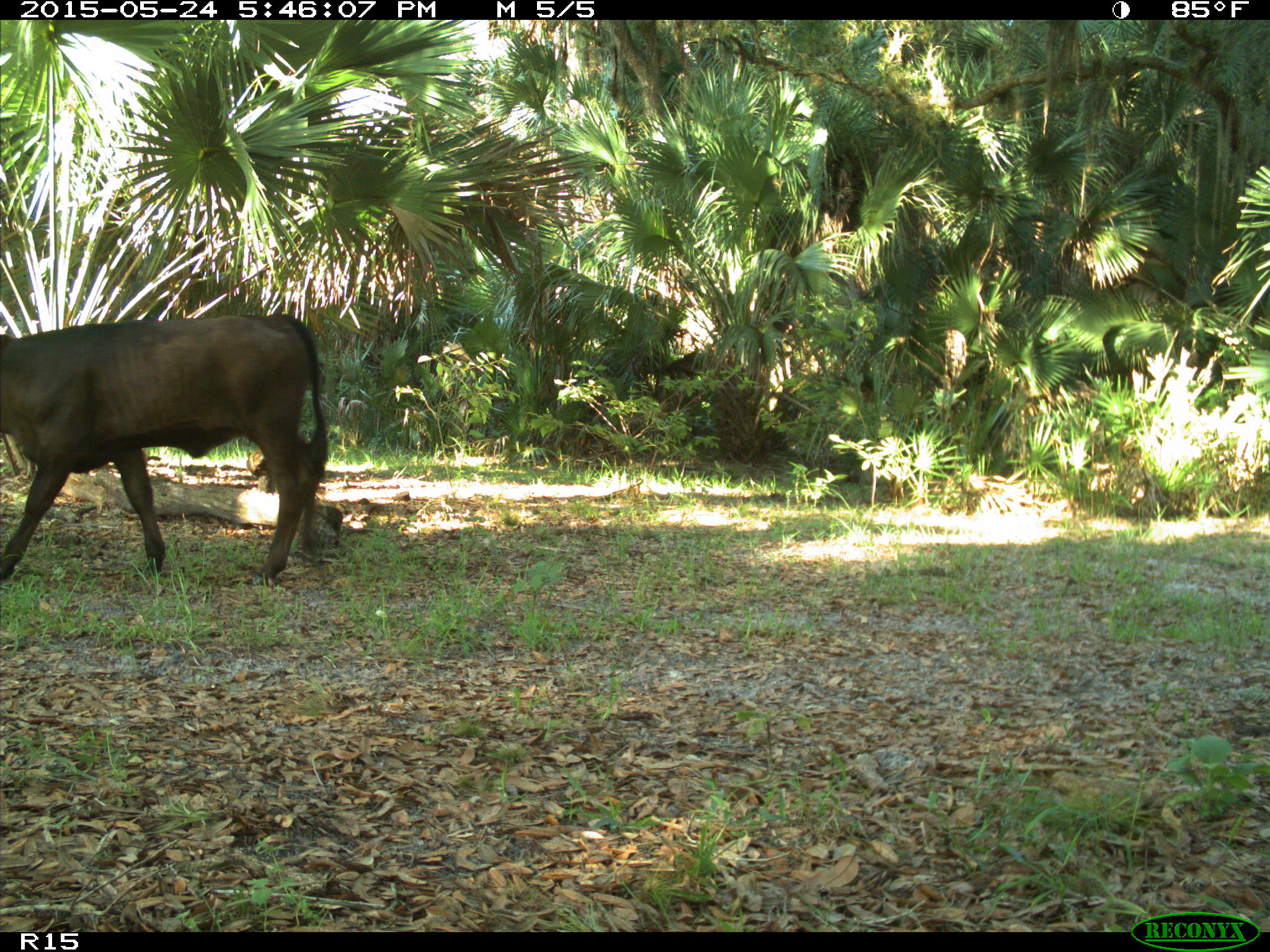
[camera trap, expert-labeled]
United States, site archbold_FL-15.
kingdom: Animalia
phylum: Chordata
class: Mammalia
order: Artiodactyla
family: Bovidae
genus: Bos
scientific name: Bos taurus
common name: domestic cow